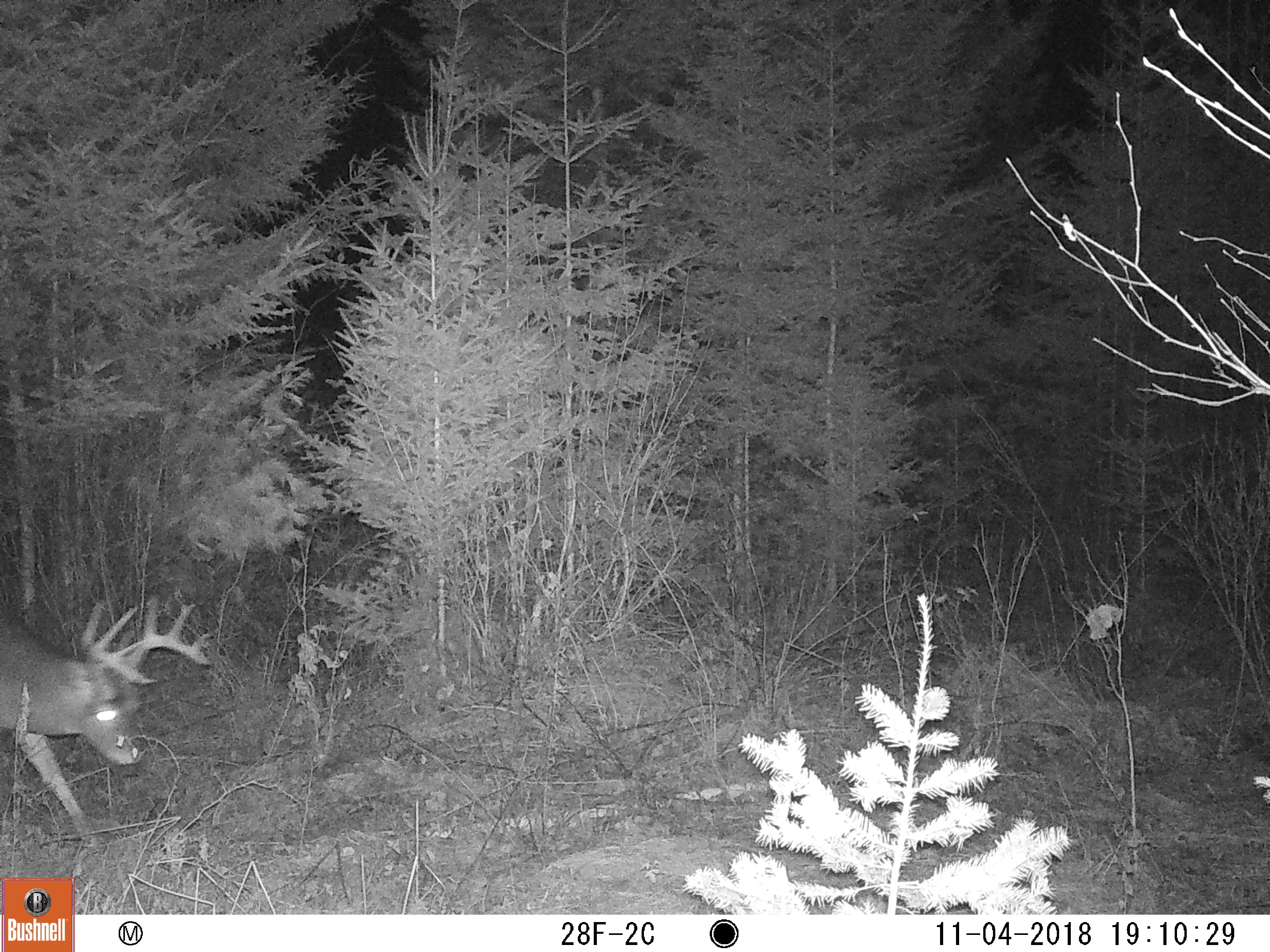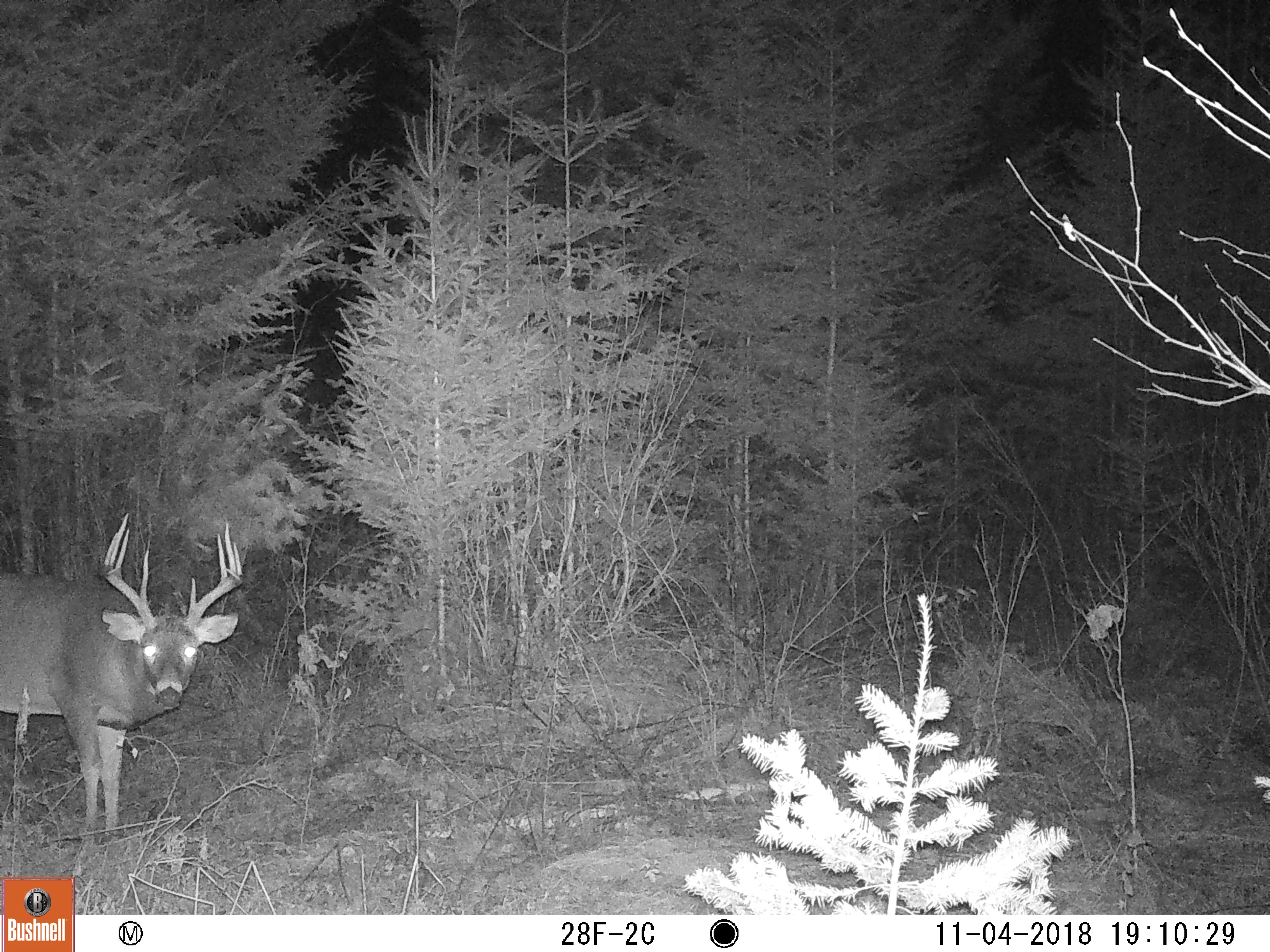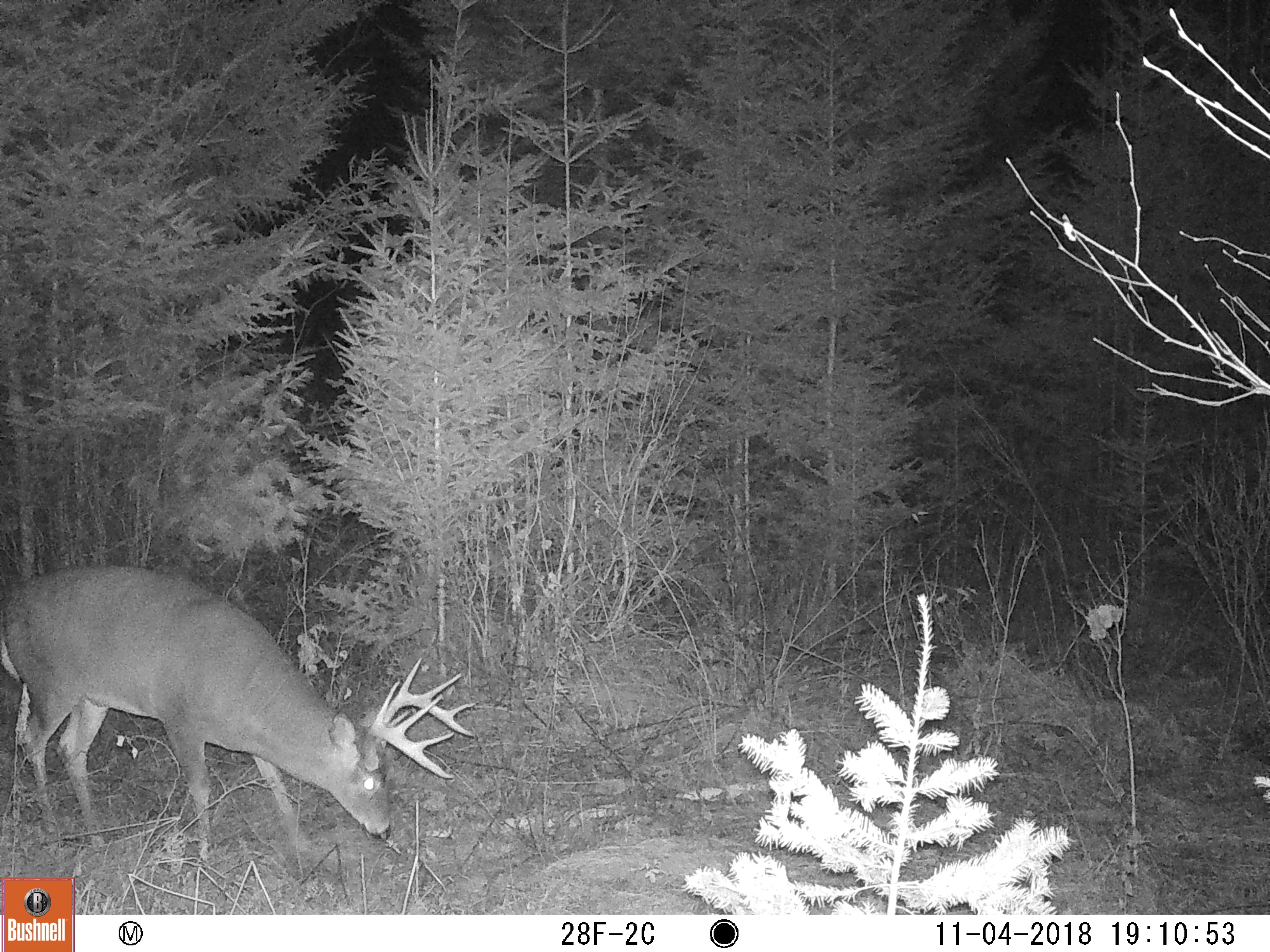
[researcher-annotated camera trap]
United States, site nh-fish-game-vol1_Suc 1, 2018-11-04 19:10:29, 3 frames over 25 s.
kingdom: Animalia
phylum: Chordata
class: Mammalia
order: Artiodactyla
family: Cervidae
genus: Odocoileus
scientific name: Odocoileus virginianus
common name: white-tailed deer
White-tailed deer (Odocoileus virginianus).